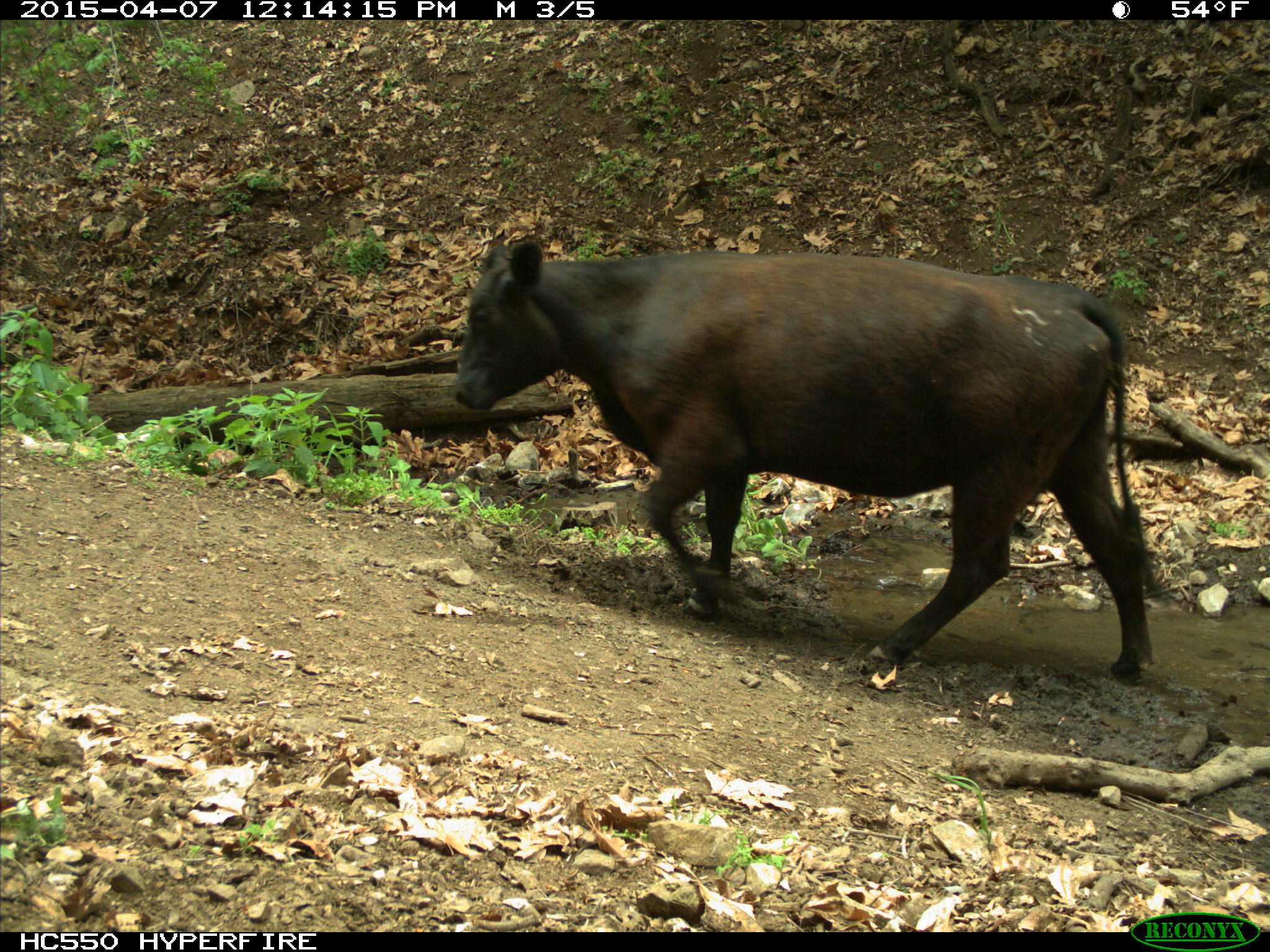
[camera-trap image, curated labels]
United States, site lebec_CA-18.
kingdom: Animalia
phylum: Chordata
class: Mammalia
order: Artiodactyla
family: Bovidae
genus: Bos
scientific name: Bos taurus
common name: domestic cow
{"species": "Bos taurus (domestic cow)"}